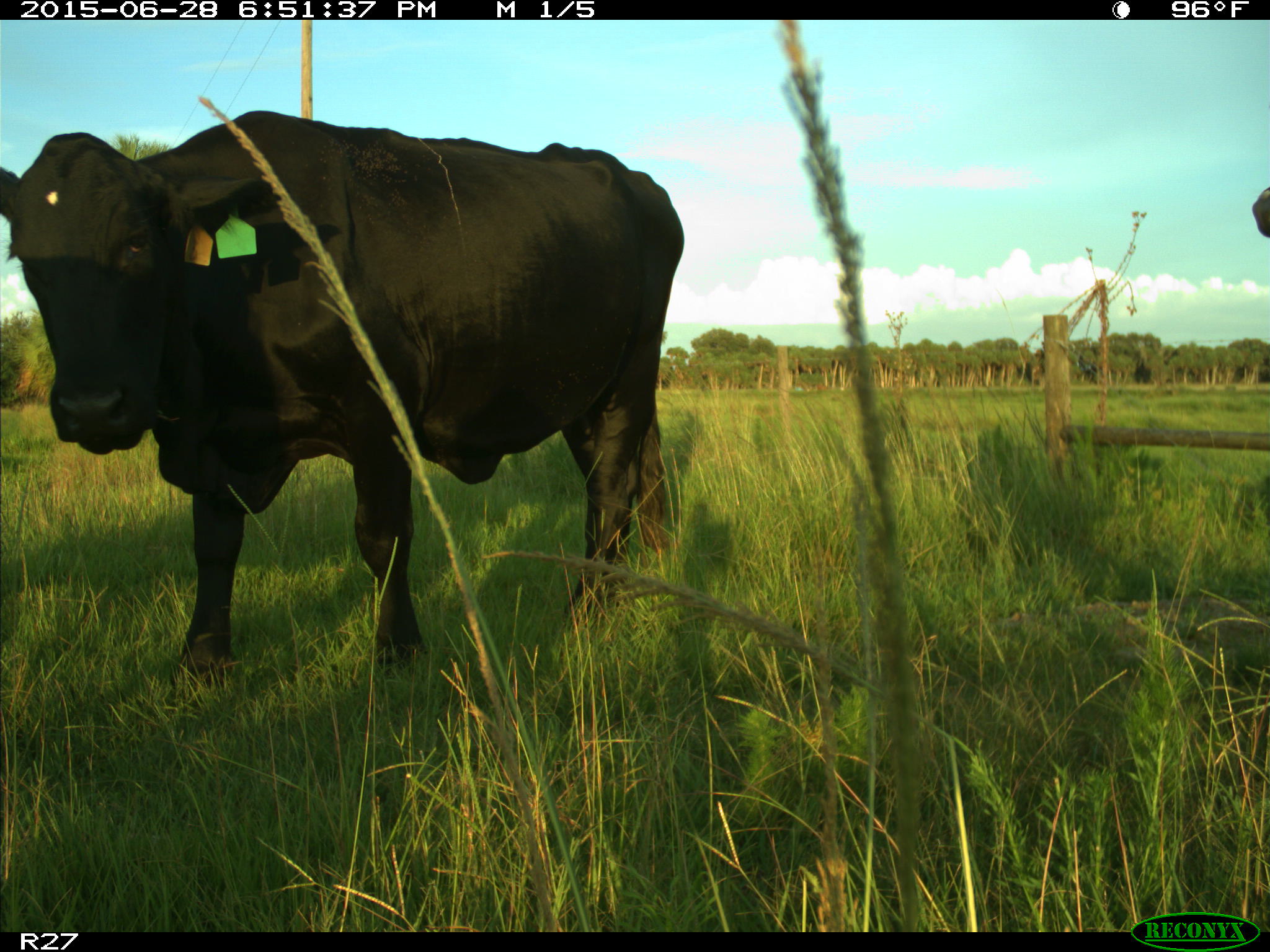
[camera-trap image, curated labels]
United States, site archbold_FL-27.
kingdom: Animalia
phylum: Chordata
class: Mammalia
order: Artiodactyla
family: Bovidae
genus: Bos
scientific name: Bos taurus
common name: domestic cow